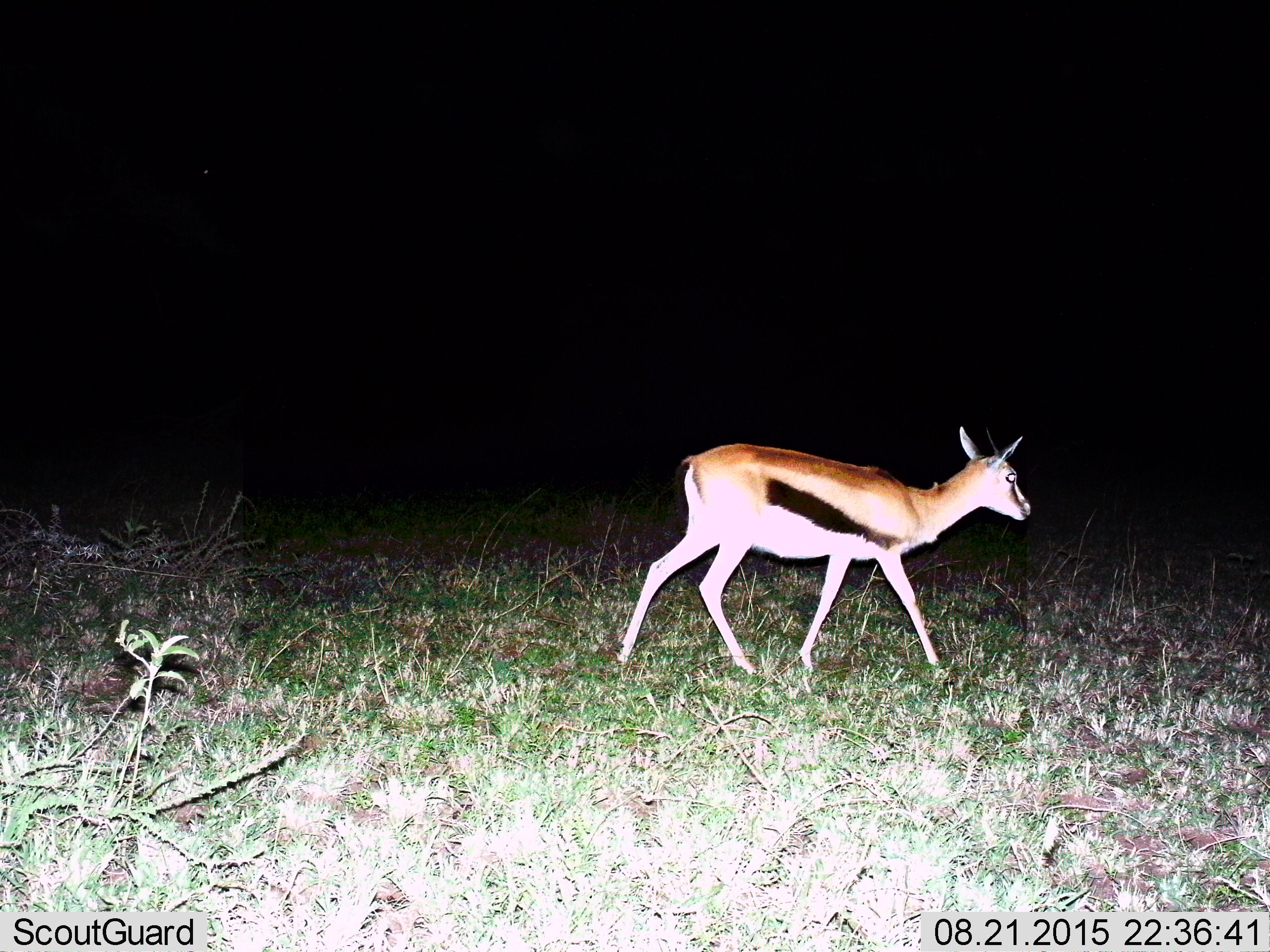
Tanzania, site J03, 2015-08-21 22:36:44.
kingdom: Animalia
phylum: Chordata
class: Mammalia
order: Artiodactyla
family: Bovidae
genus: Eudorcas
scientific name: Eudorcas thomsonii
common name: thomson's gazelle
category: gazellethomsons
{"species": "gazellethomsons (thomson's gazelle) (Eudorcas thomsonii)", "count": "1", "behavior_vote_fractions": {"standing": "30%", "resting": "0%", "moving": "70%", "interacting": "0%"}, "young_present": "0%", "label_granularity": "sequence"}